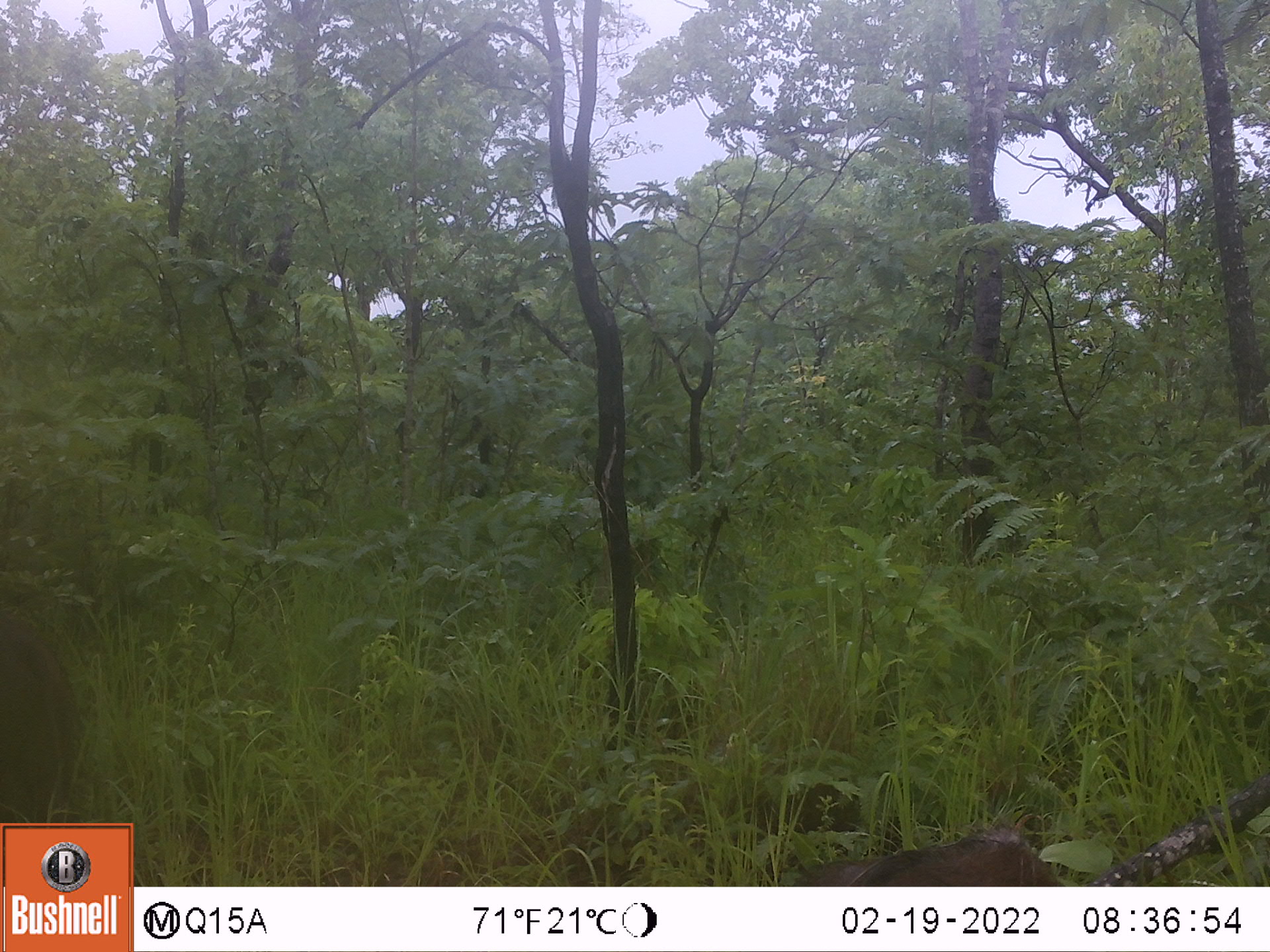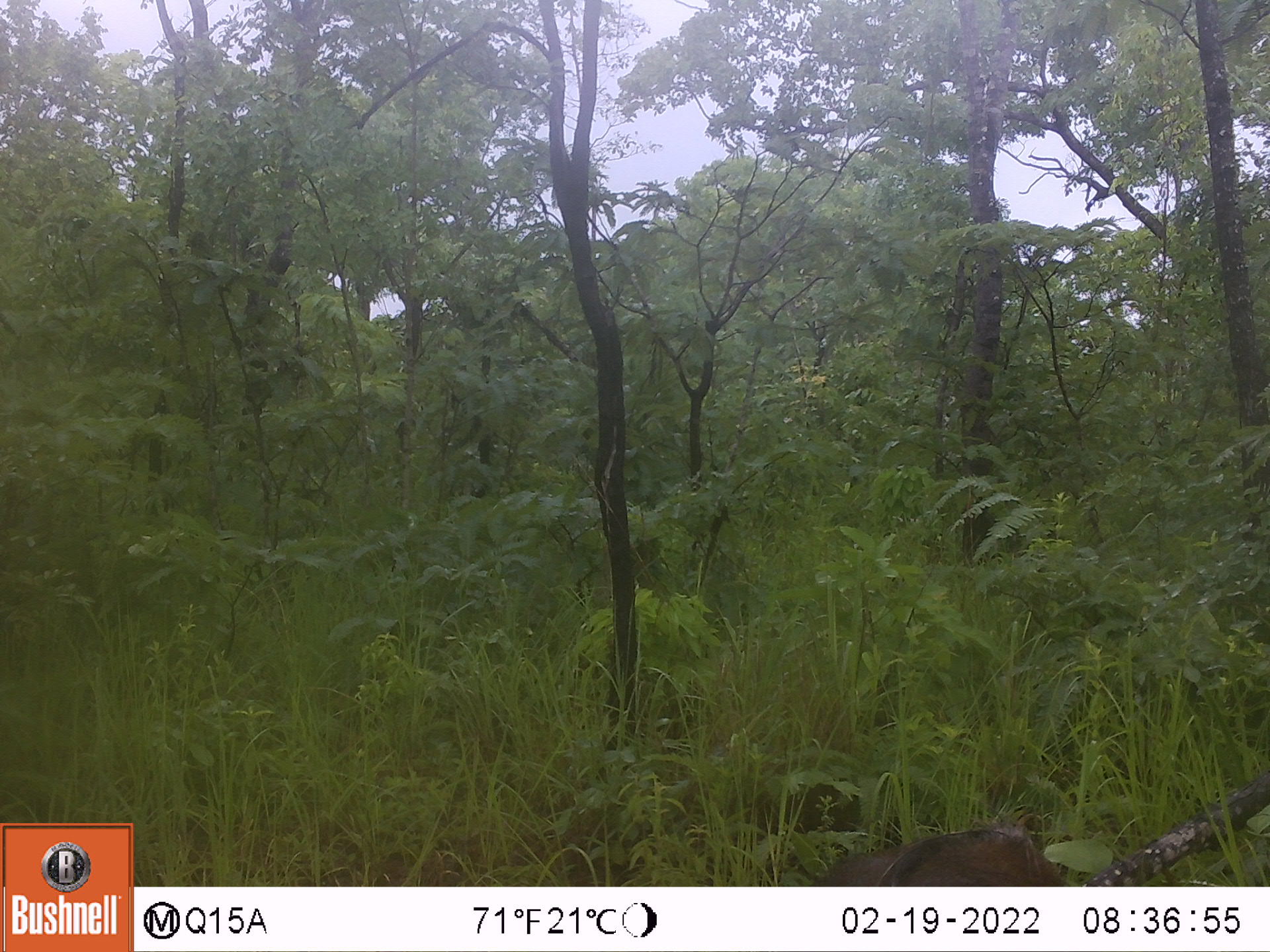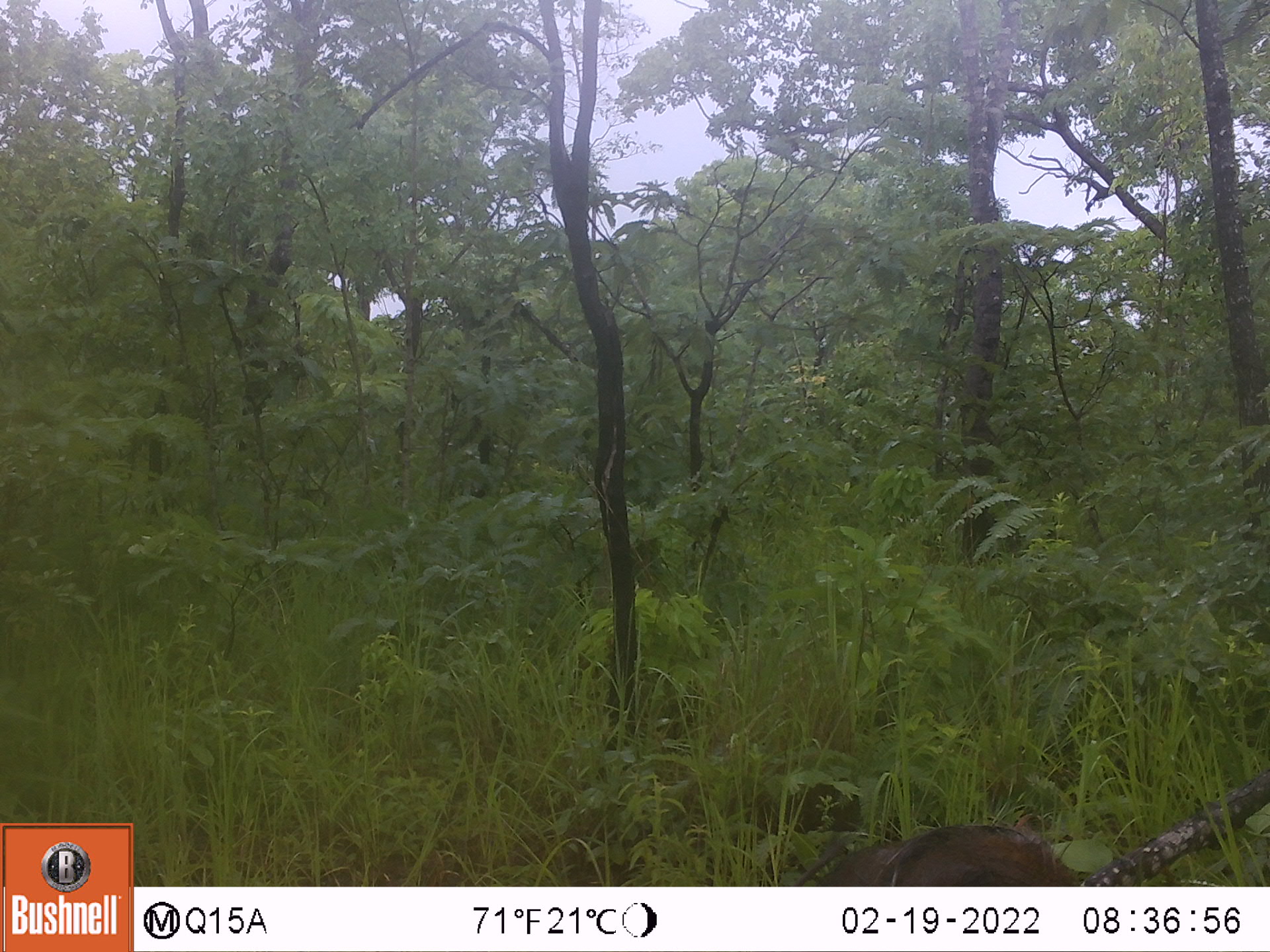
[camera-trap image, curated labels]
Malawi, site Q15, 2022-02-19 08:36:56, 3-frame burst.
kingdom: Animalia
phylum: Chordata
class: Mammalia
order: Artiodactyla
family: Suidae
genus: Potamochoerus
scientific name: Potamochoerus larvatus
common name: bushpig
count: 1